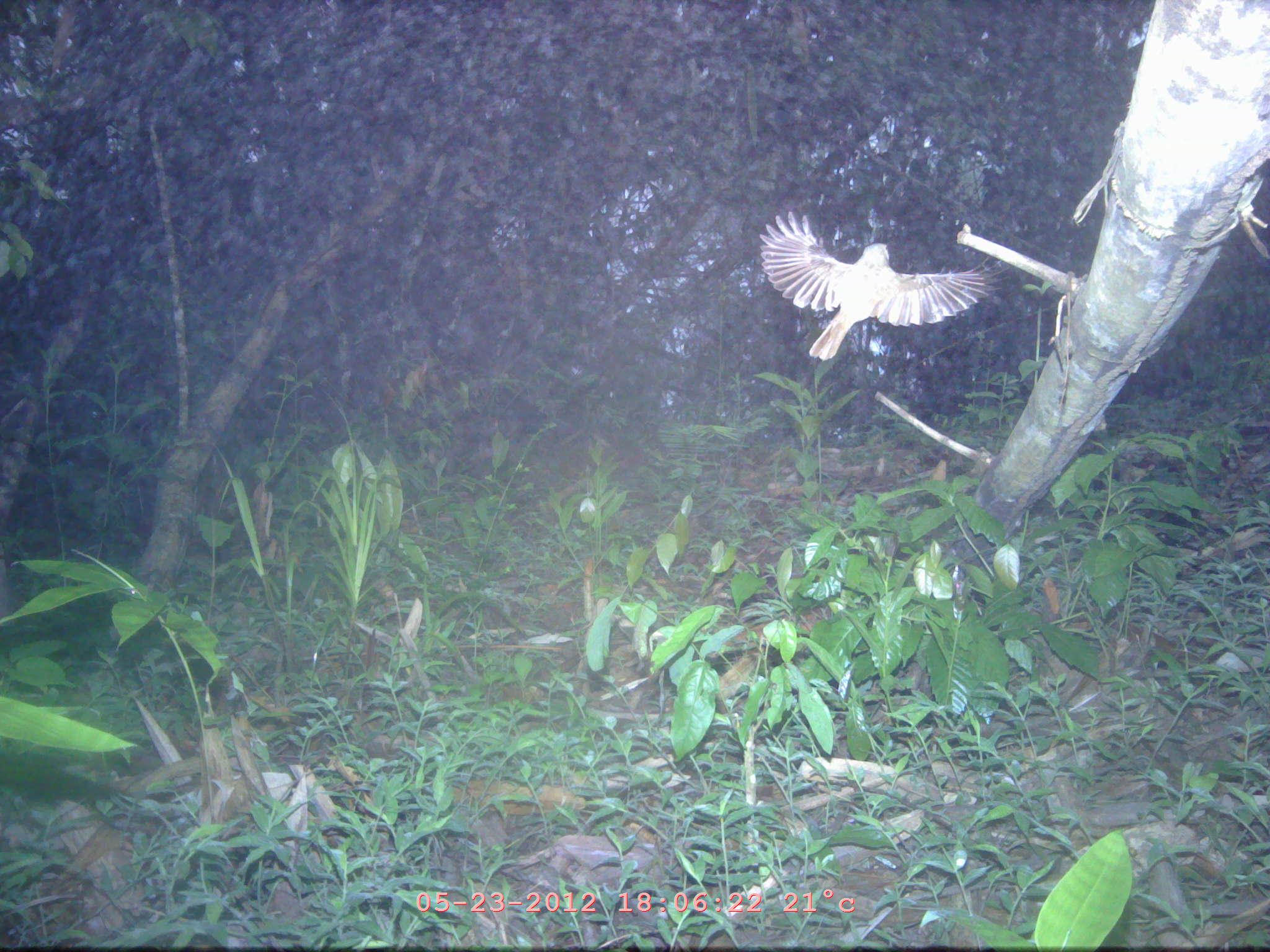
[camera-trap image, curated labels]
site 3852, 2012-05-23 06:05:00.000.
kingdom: Animalia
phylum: Chordata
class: Aves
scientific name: Aves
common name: bird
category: unknown bird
Unknown bird (bird) (Aves), count 1.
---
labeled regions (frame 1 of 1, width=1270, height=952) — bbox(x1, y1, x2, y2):
unknown bird: bbox(760, 212, 1009, 360)